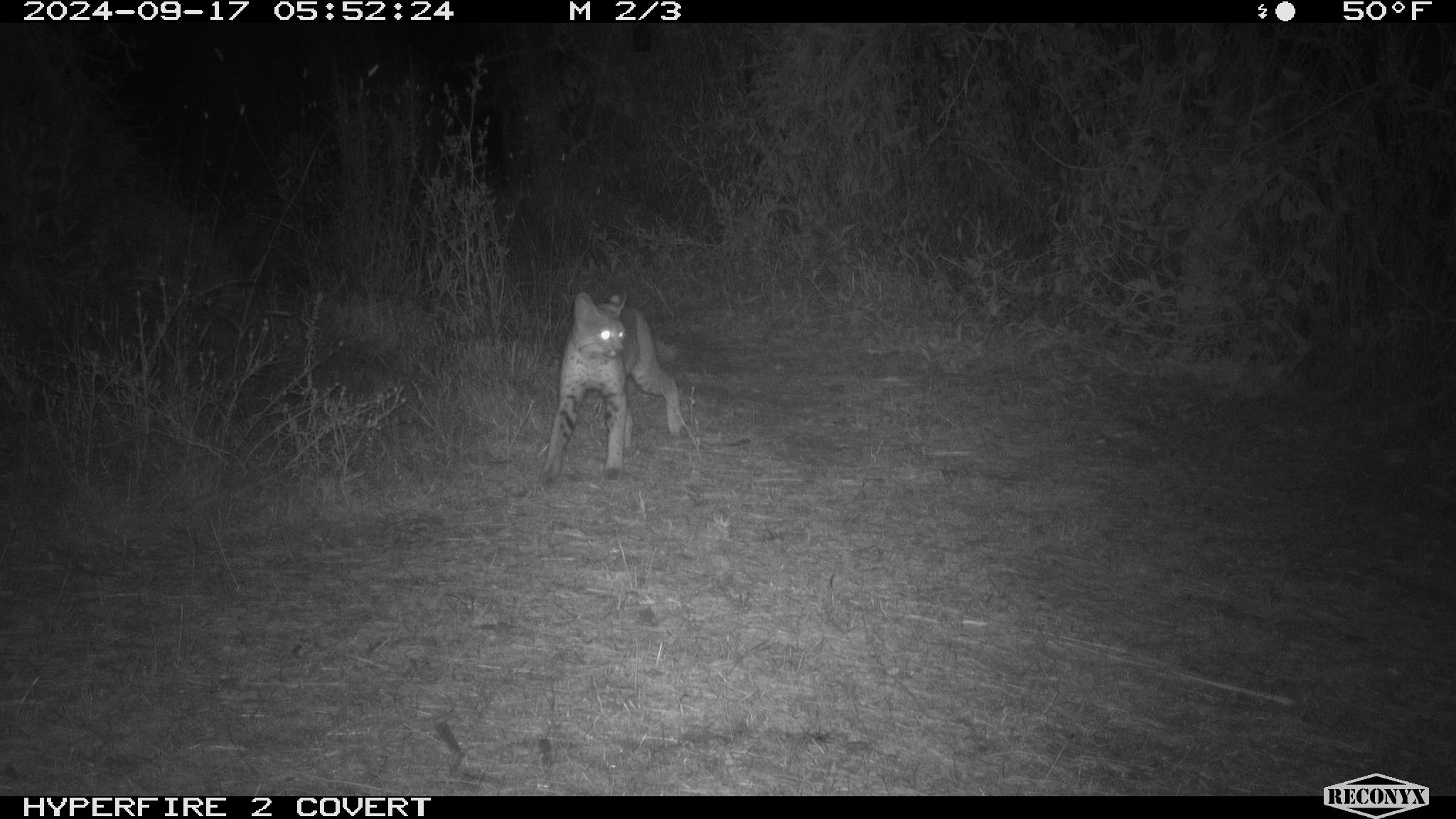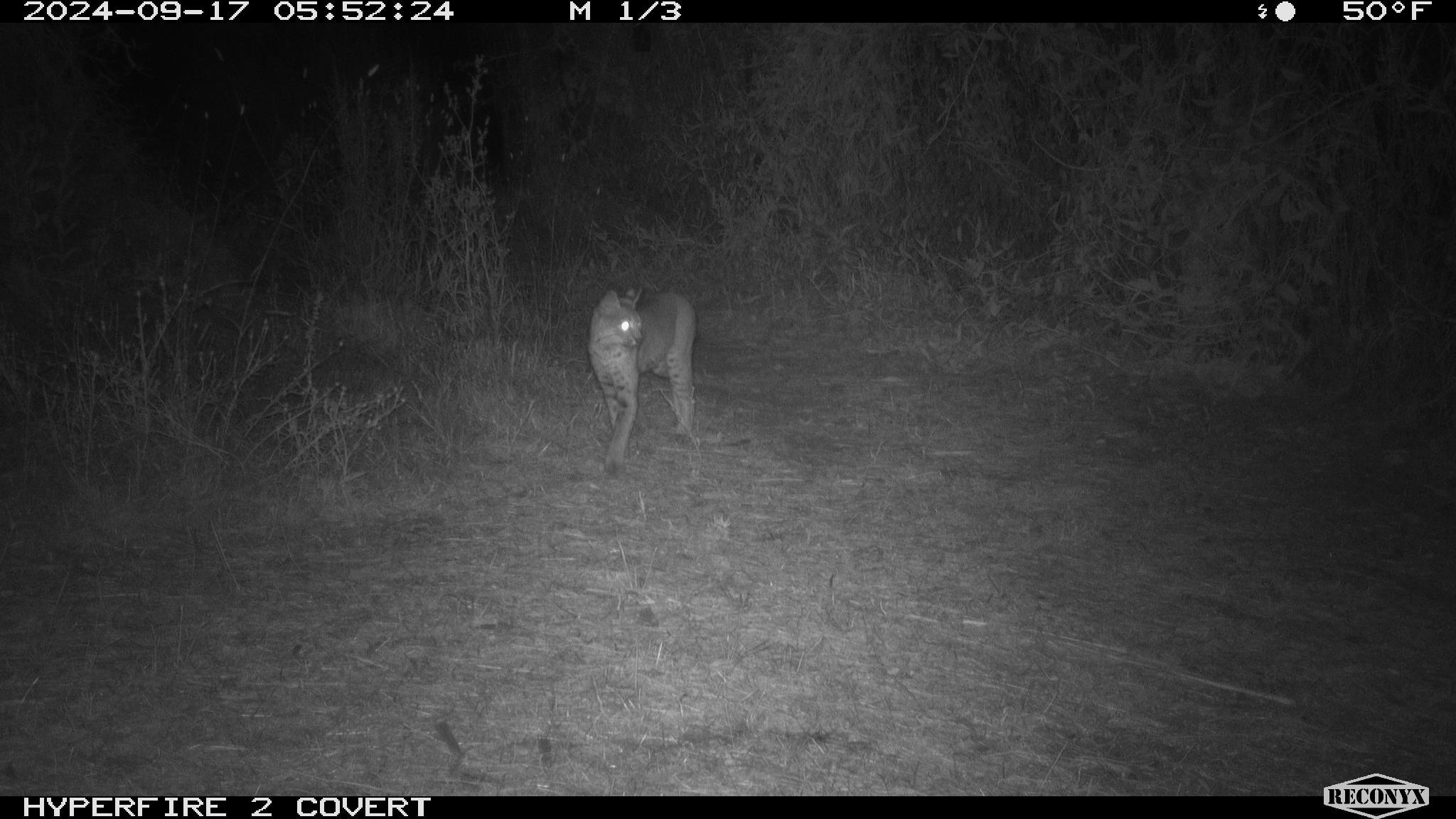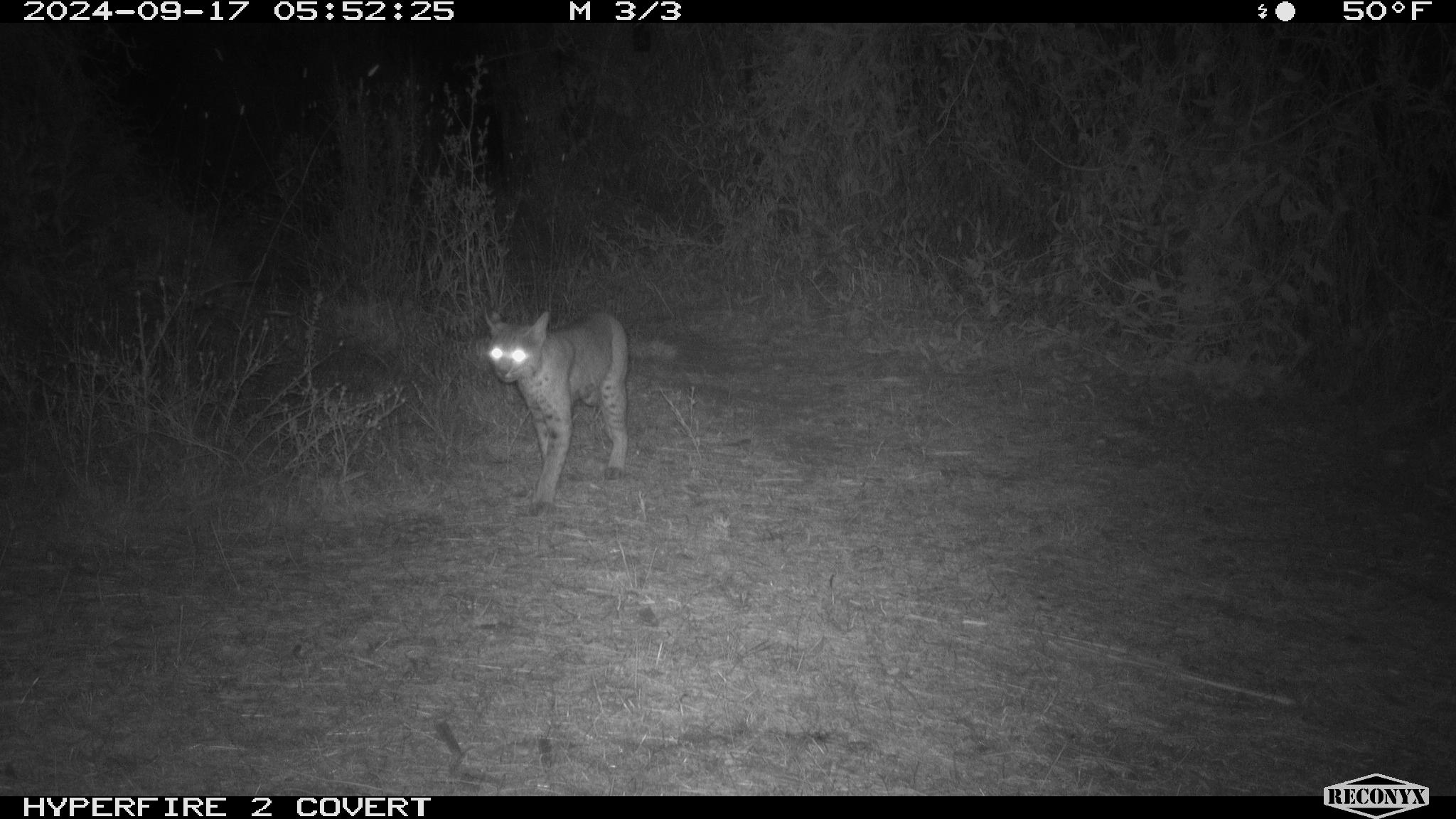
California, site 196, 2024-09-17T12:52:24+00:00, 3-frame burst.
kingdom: Animalia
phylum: Chordata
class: Mammalia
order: Carnivora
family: Felidae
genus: Lynx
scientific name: Lynx rufus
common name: bobcat